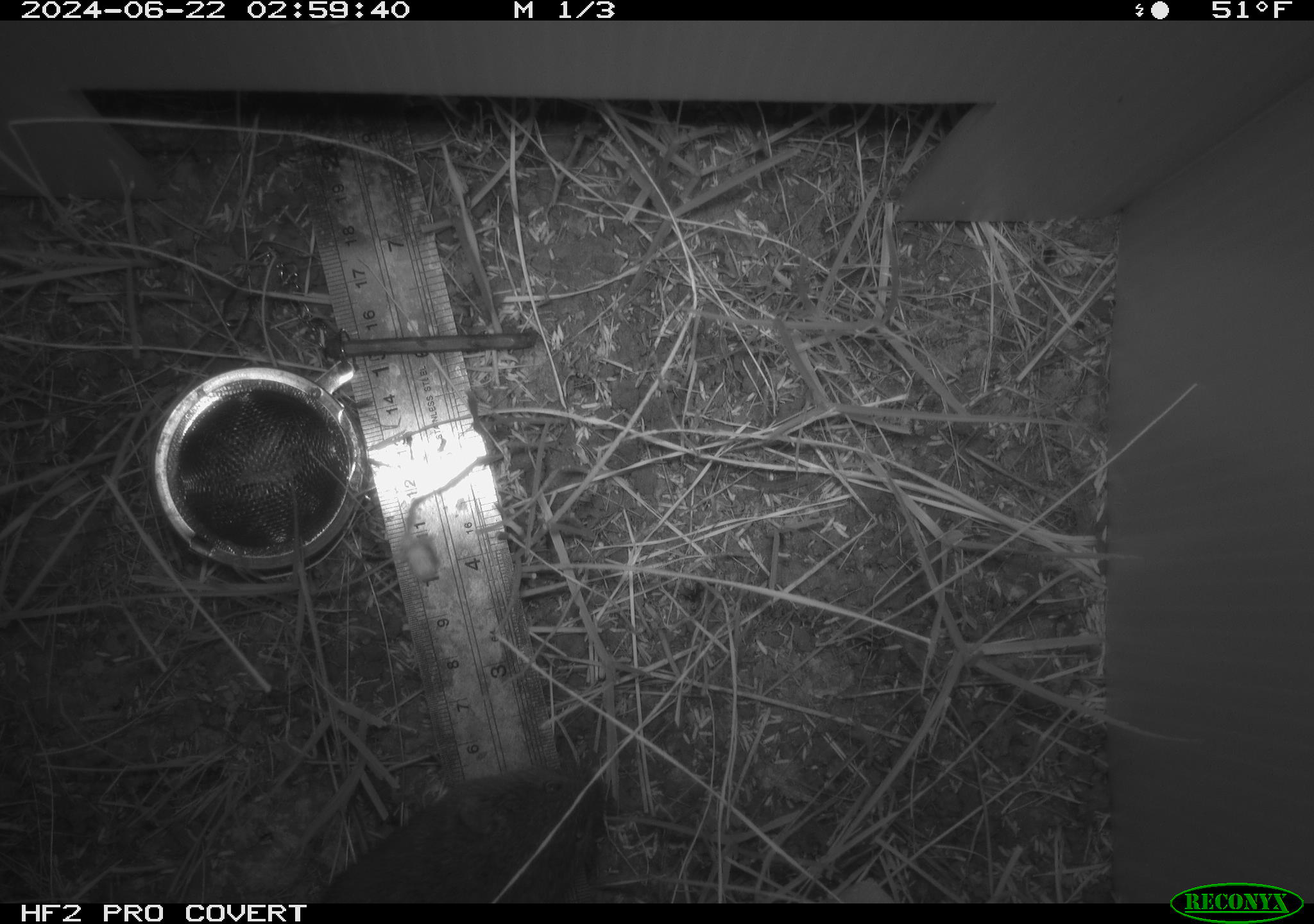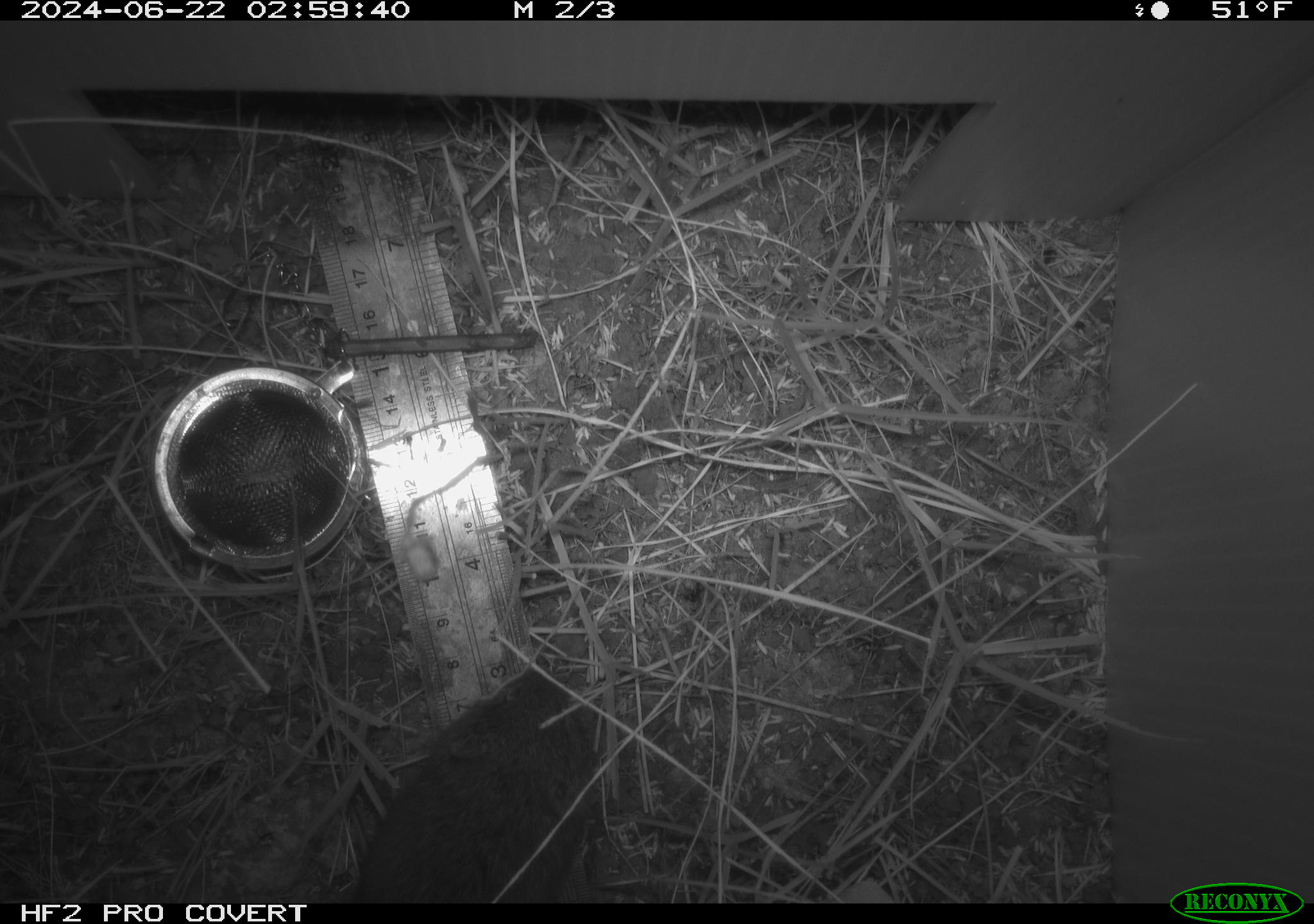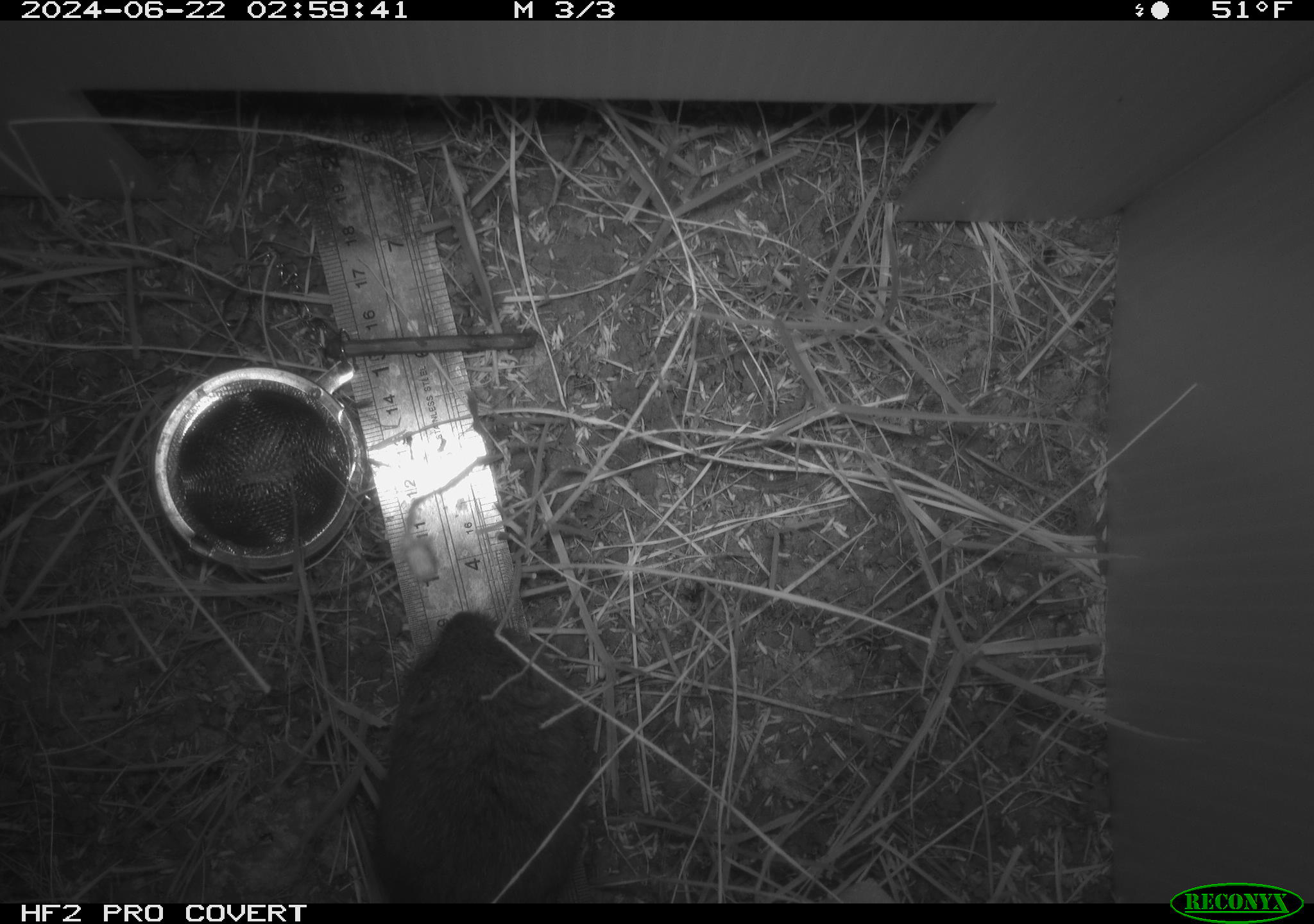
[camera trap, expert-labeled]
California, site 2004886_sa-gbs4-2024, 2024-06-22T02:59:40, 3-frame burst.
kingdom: Animalia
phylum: Chordata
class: Mammalia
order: Rodentia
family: Cricetidae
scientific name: Arvicolinae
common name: voles, lemmings, and muskrats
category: arvicolinae subfamily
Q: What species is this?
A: Arvicolinae subfamily (voles, lemmings, and muskrats) (Arvicolinae).